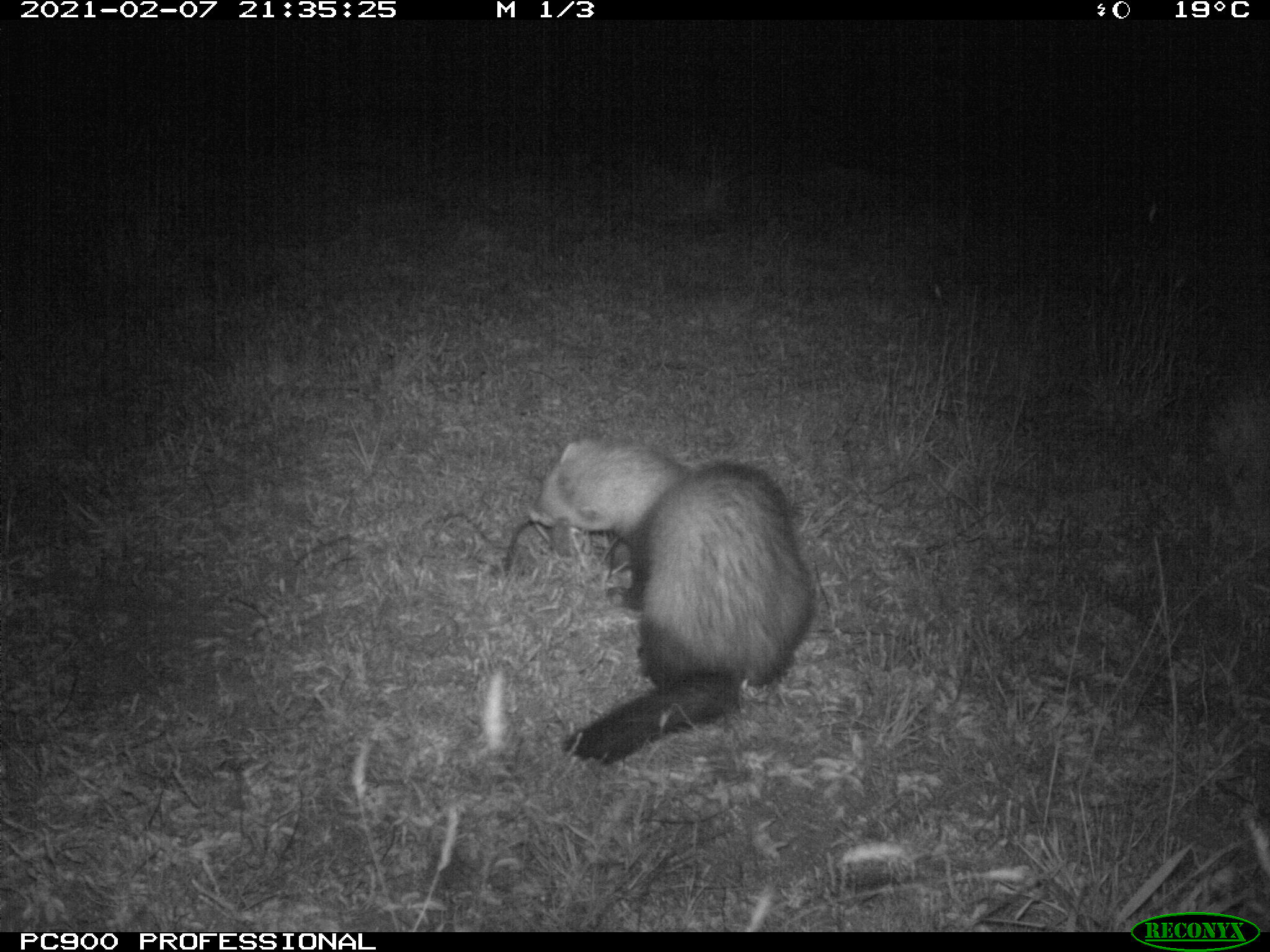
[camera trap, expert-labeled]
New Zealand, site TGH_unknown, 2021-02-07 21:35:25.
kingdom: Animalia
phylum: Chordata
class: Mammalia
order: Carnivora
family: Mustelidae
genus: Mustela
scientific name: Mustela furo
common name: ferret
Ferret (Mustela furo).